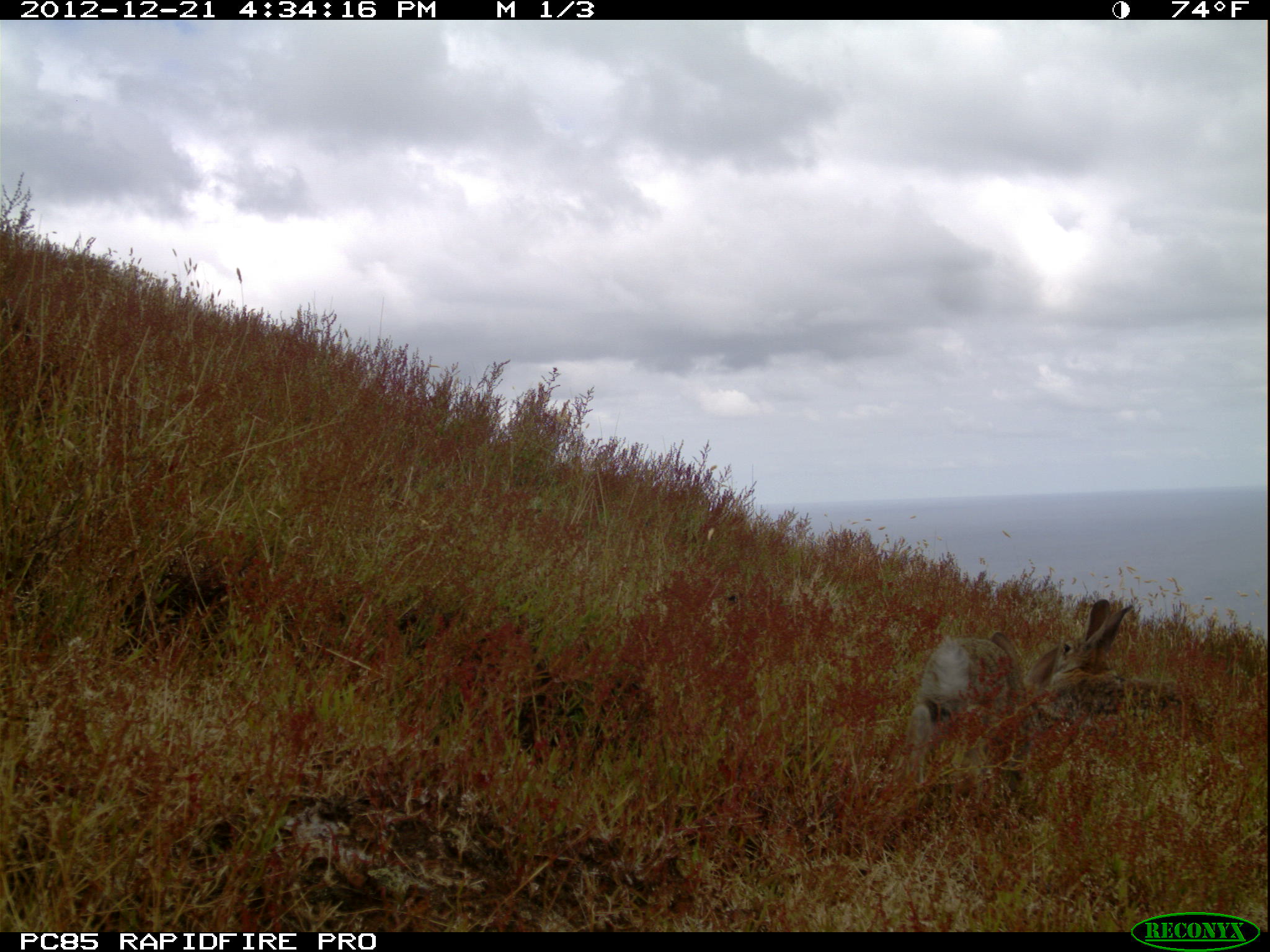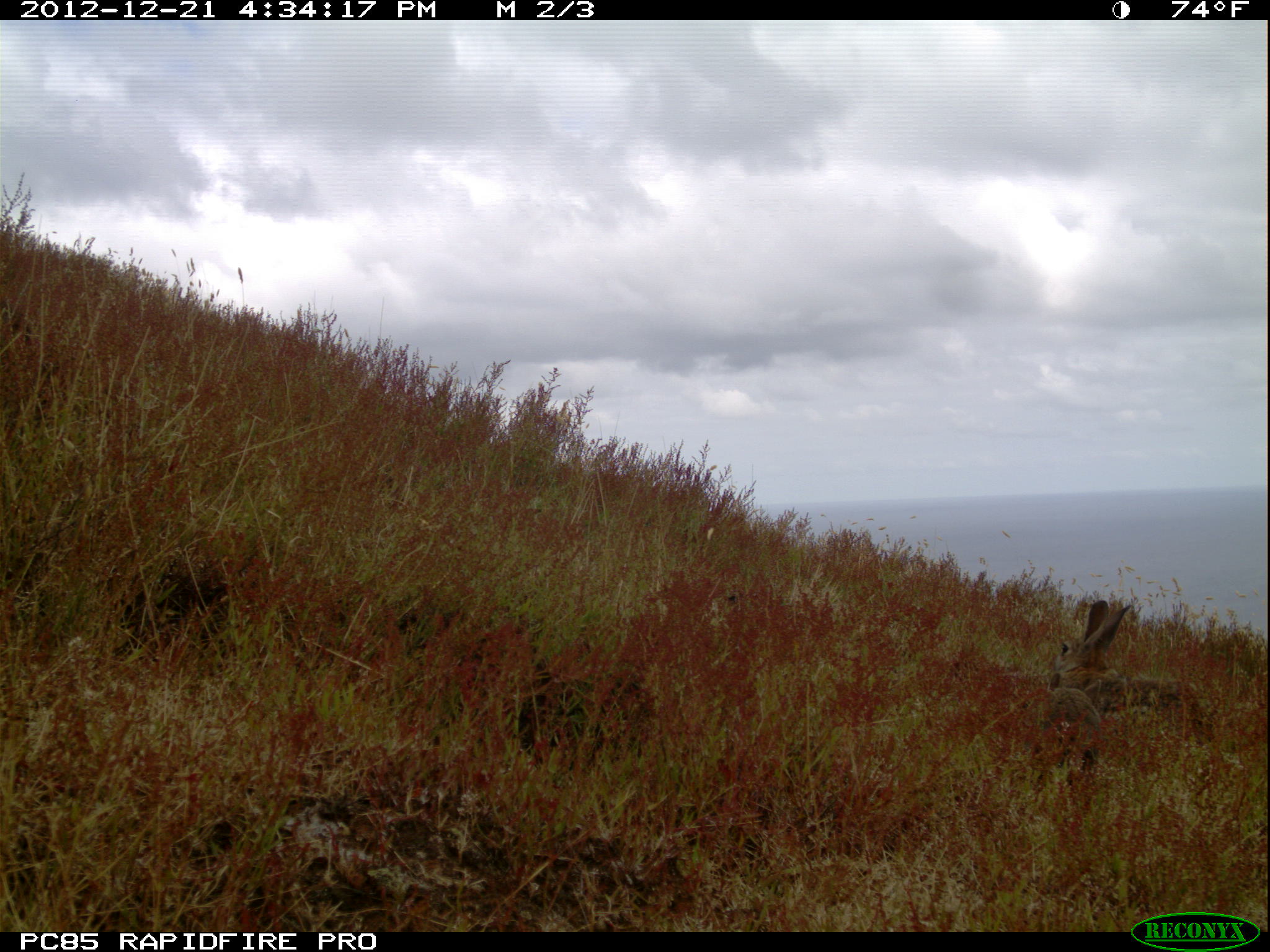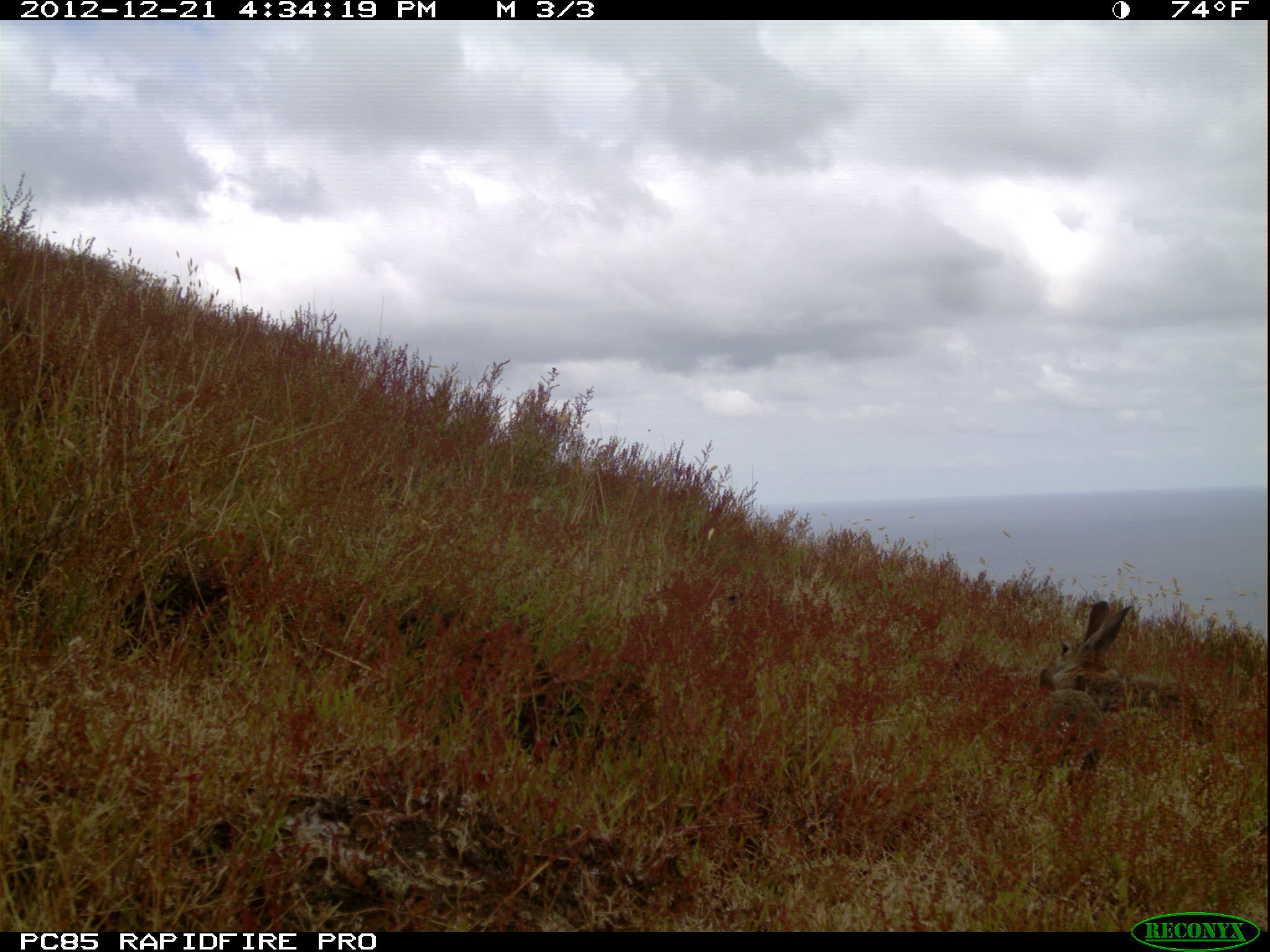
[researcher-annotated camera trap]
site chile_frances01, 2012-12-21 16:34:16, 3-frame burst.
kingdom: Animalia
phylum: Chordata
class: Mammalia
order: Lagomorpha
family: Leporidae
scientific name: Leporidae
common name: rabbits and hares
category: rabbit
Rabbit (rabbits and hares) (Leporidae).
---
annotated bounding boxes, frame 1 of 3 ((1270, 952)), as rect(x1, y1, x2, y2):
rabbit: rect(889, 627, 1078, 783); rect(1057, 588, 1205, 739)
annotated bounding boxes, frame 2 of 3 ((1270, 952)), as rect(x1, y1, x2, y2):
rabbit: rect(1043, 600, 1205, 730)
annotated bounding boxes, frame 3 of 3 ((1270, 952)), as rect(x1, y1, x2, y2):
rabbit: rect(1038, 599, 1206, 727)